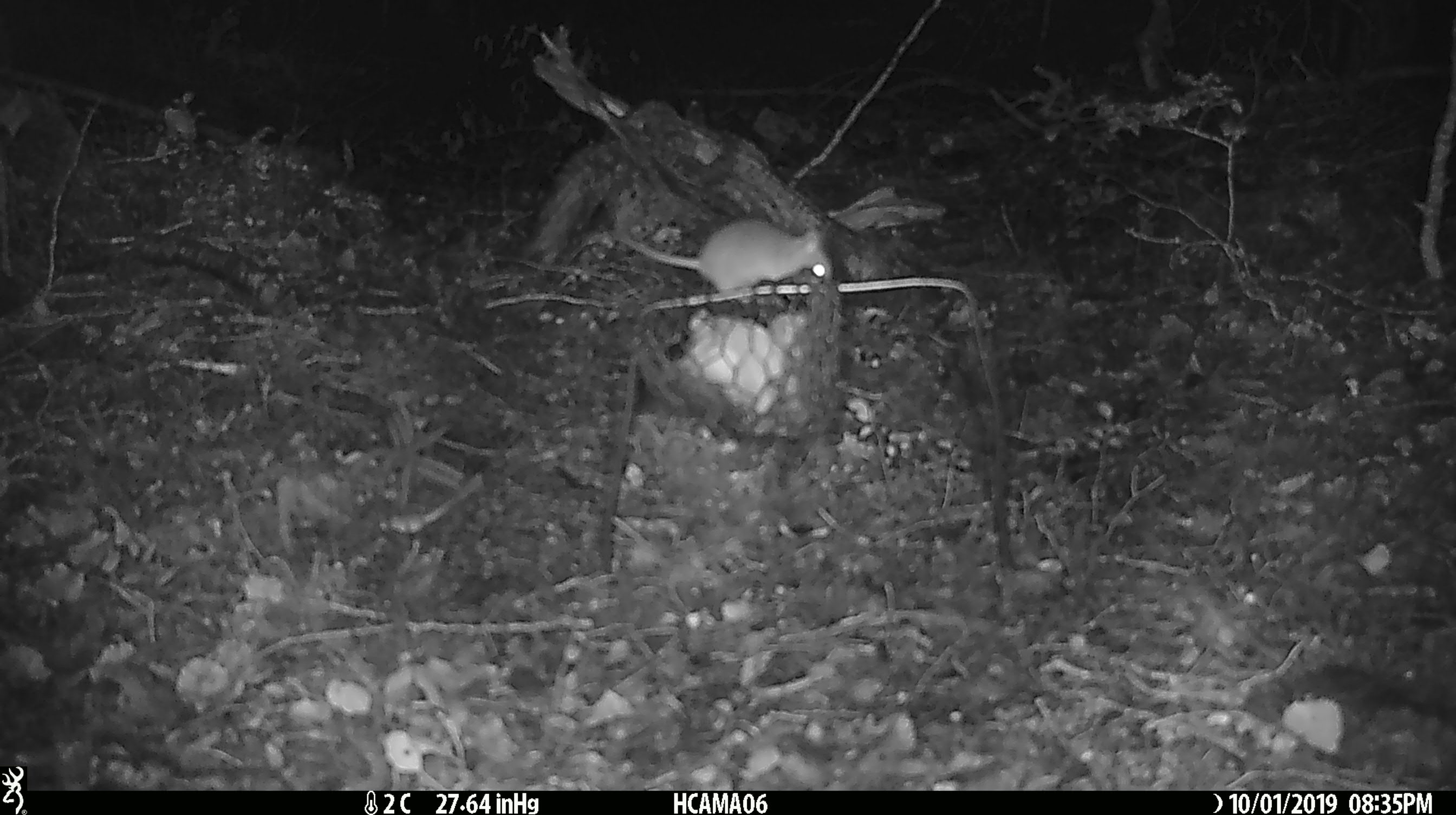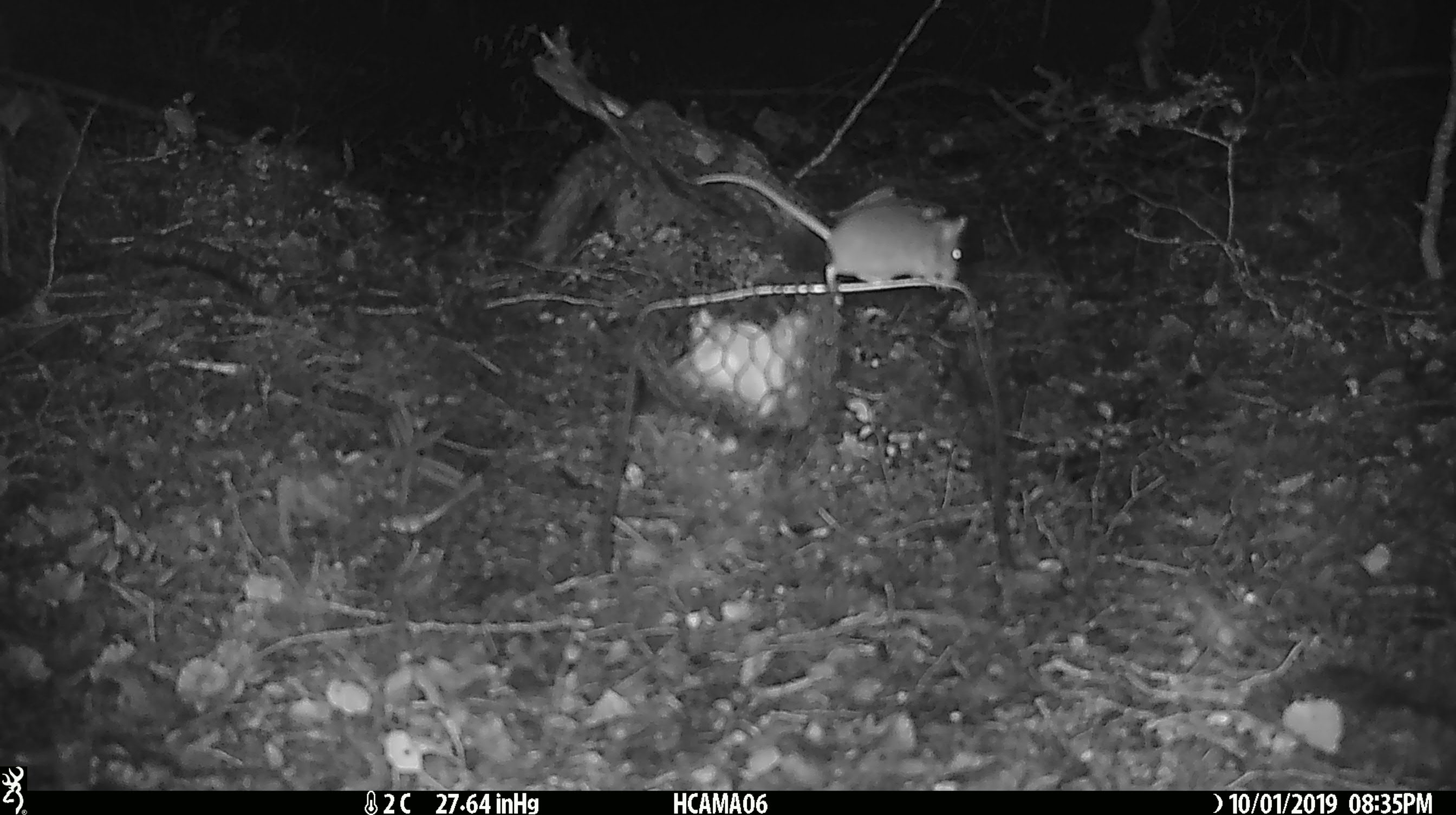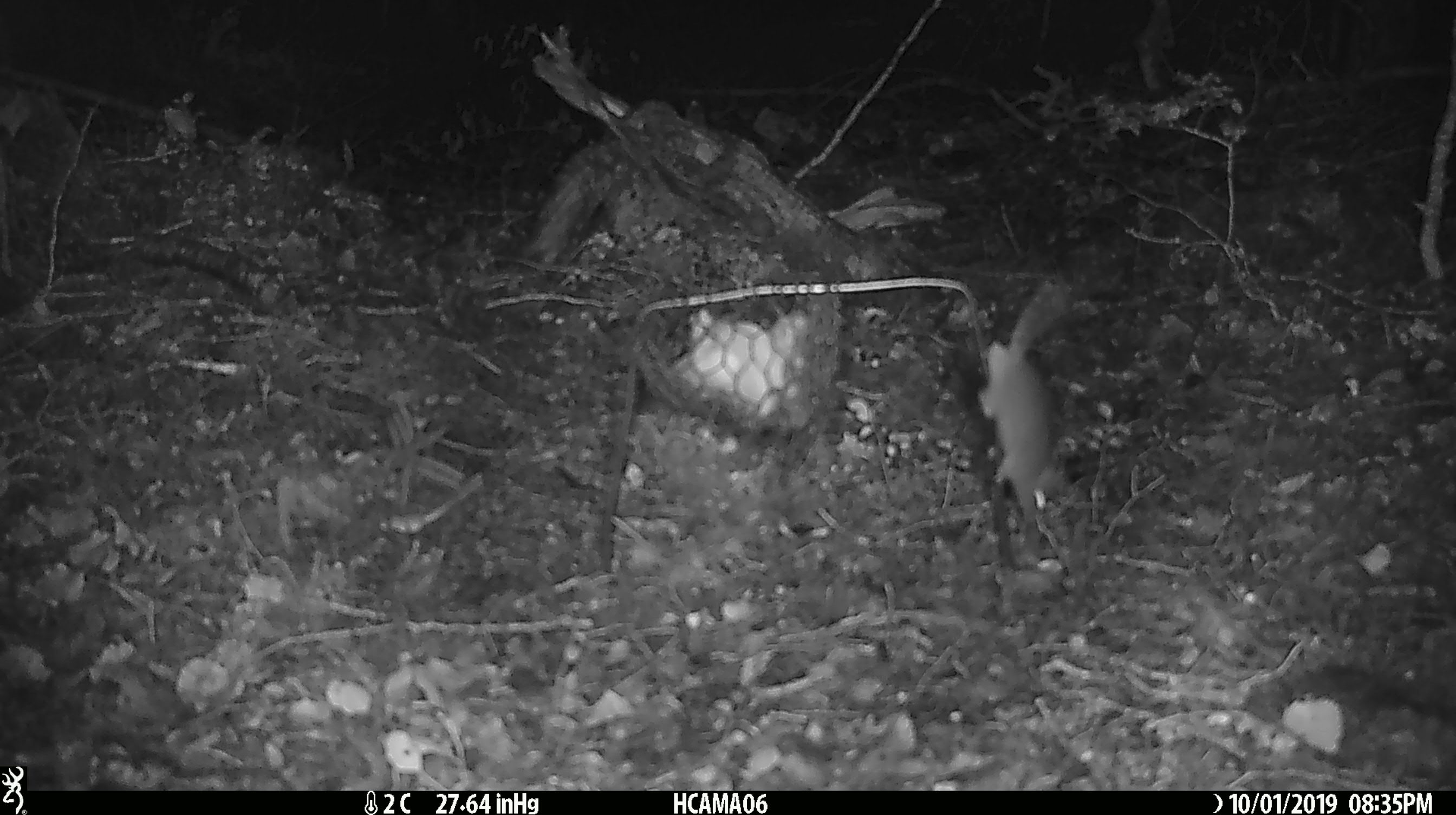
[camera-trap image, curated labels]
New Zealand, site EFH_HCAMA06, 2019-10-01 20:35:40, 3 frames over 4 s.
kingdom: Animalia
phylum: Chordata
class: Mammalia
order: Rodentia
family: Muridae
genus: Mus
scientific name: Mus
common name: mouse